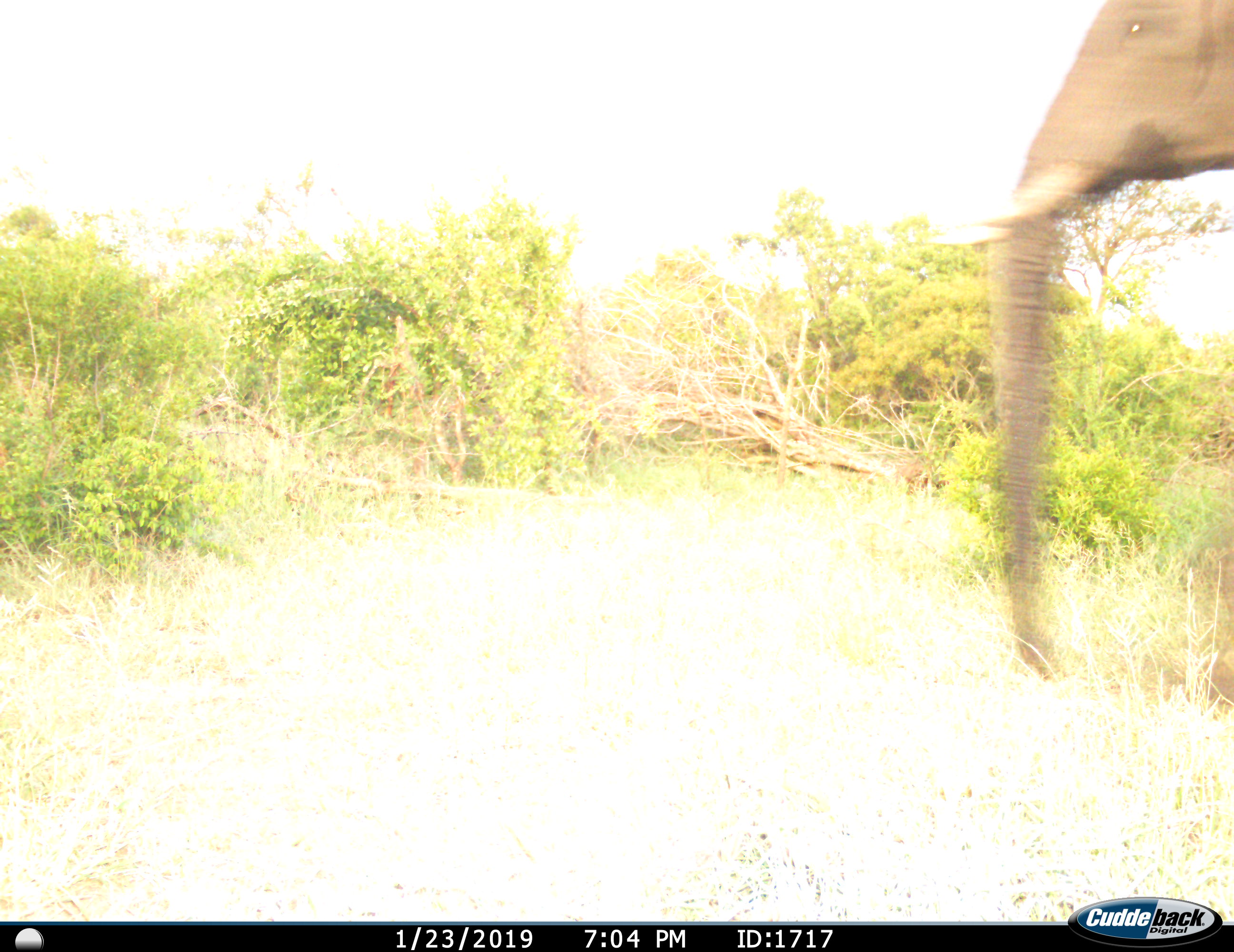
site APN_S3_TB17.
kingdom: Animalia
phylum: Chordata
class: Mammalia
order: Proboscidea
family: Elephantidae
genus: Loxodonta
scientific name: Loxodonta africana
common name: african bush elephant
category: elephant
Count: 1.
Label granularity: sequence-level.